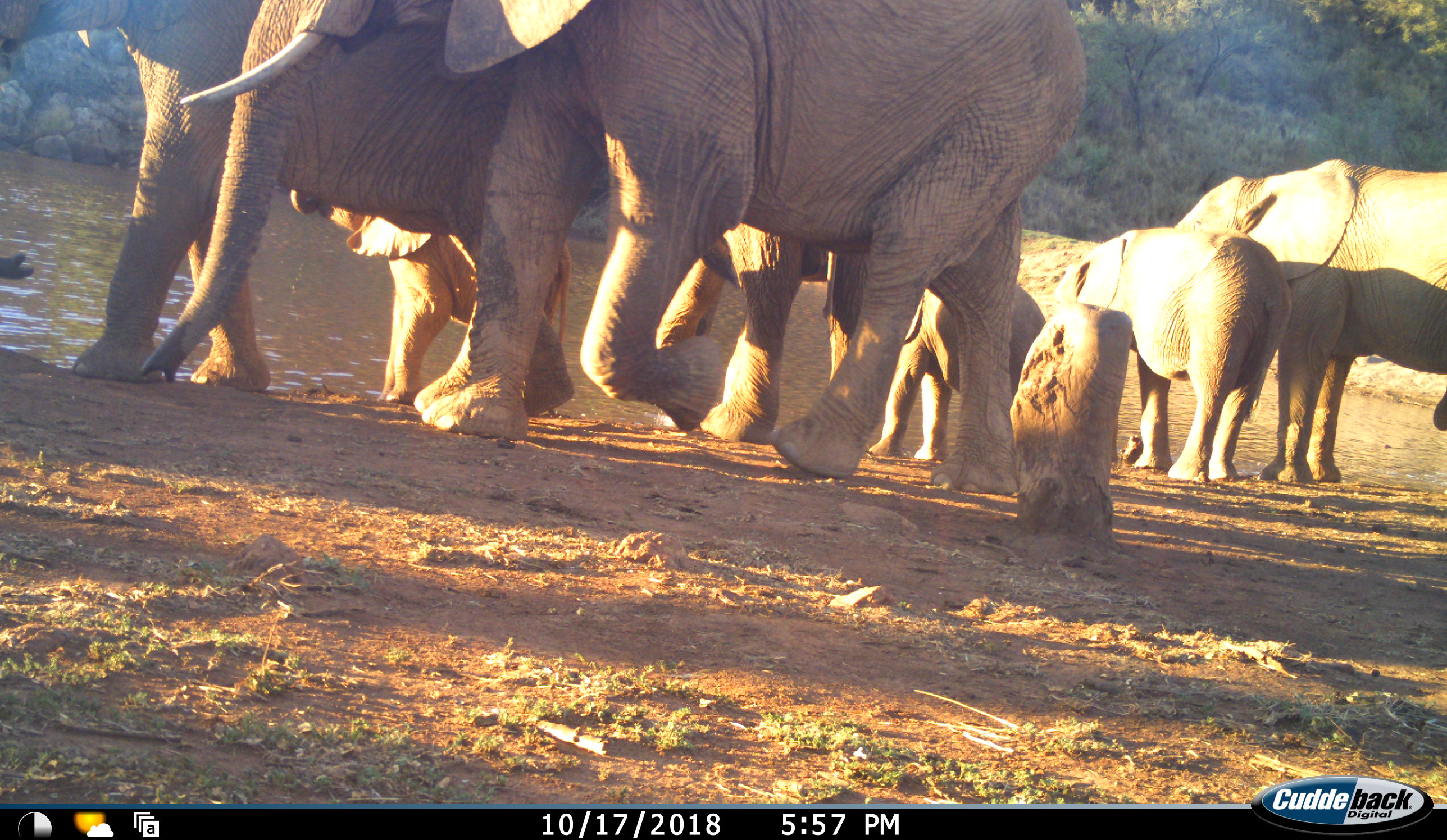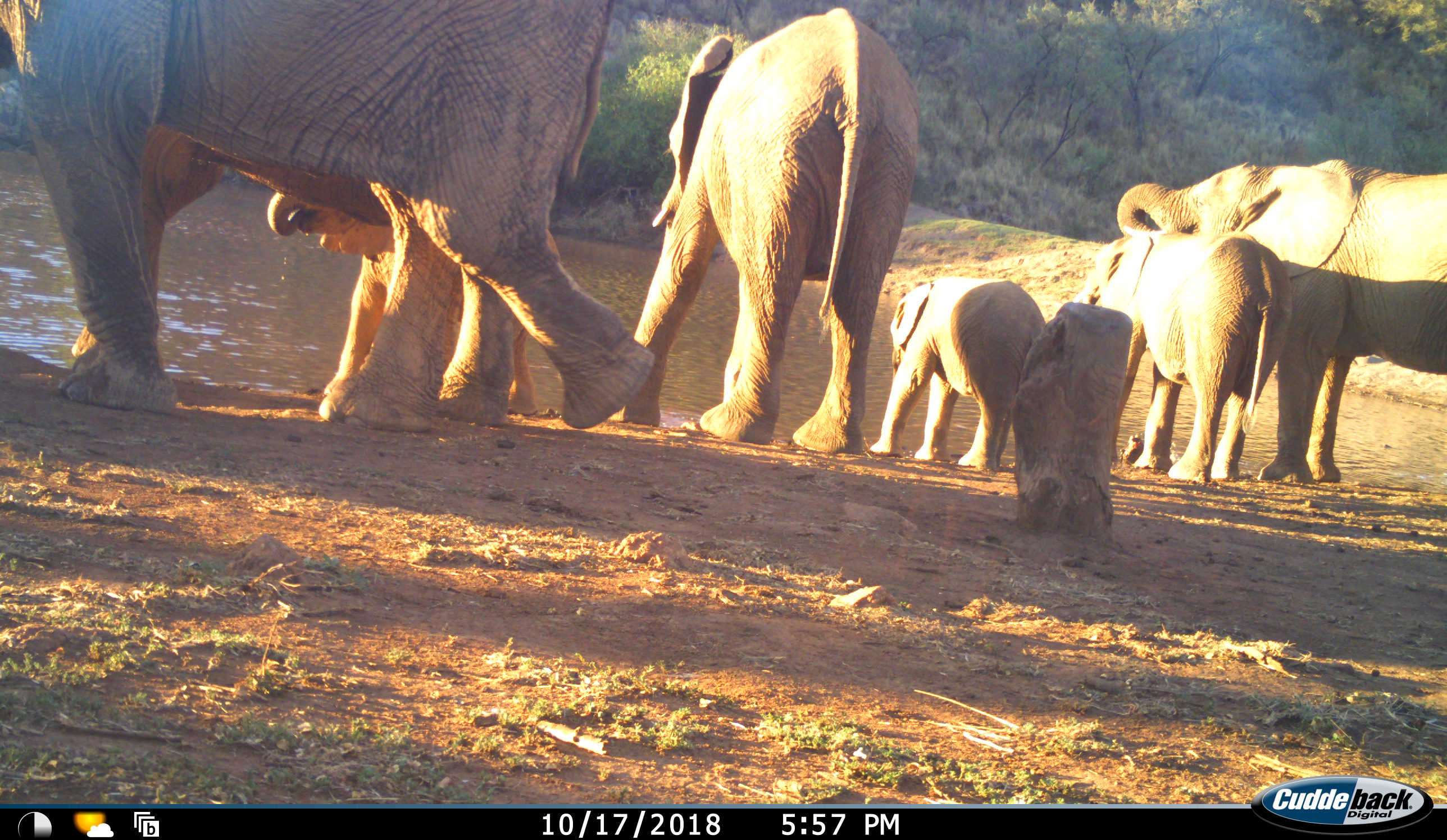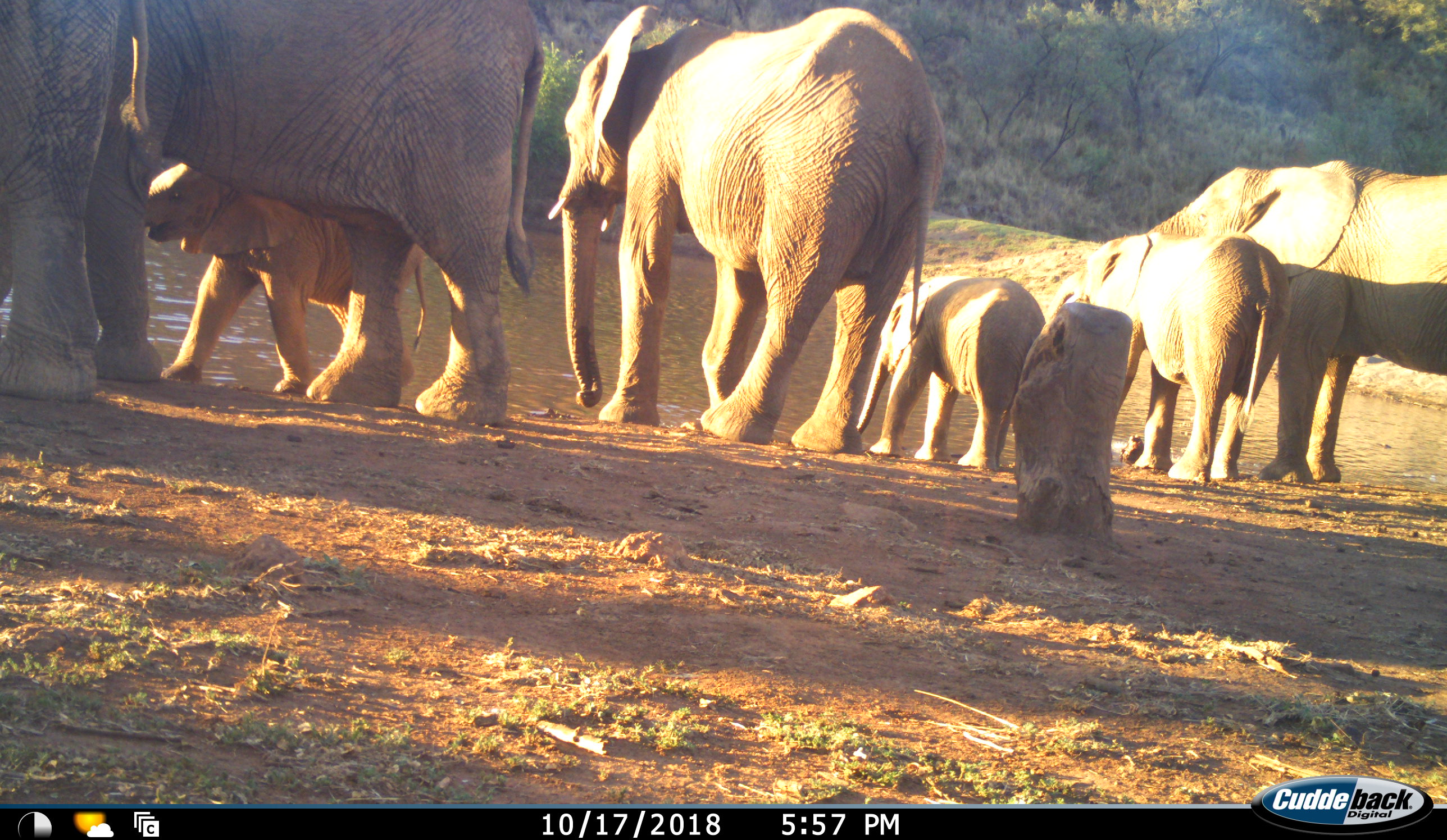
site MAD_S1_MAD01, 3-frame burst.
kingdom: Animalia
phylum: Chordata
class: Mammalia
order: Proboscidea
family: Elephantidae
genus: Loxodonta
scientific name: Loxodonta africana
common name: african bush elephant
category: elephant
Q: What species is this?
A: Elephant (african bush elephant) (Loxodonta africana).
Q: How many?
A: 7.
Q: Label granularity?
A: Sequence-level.